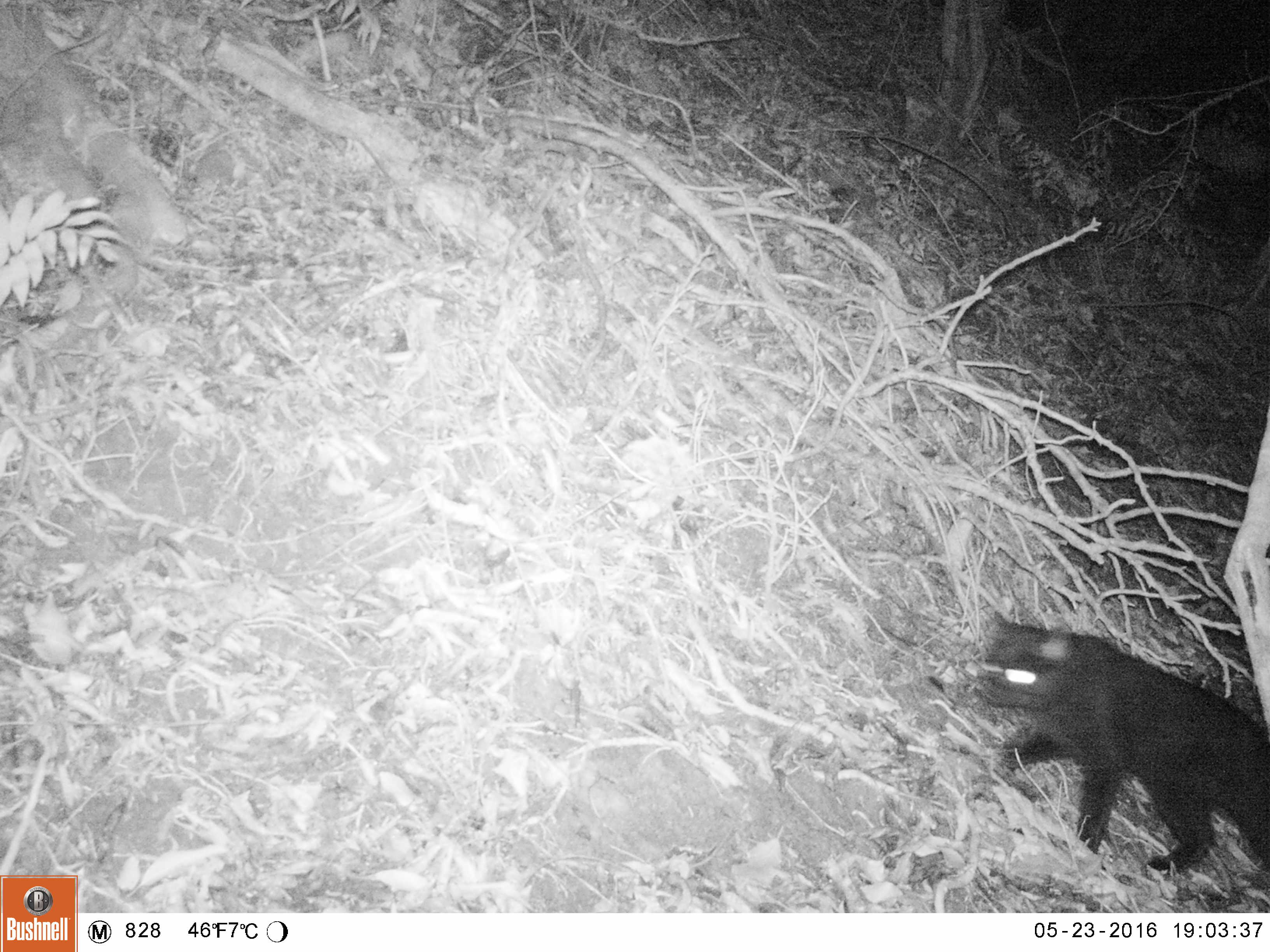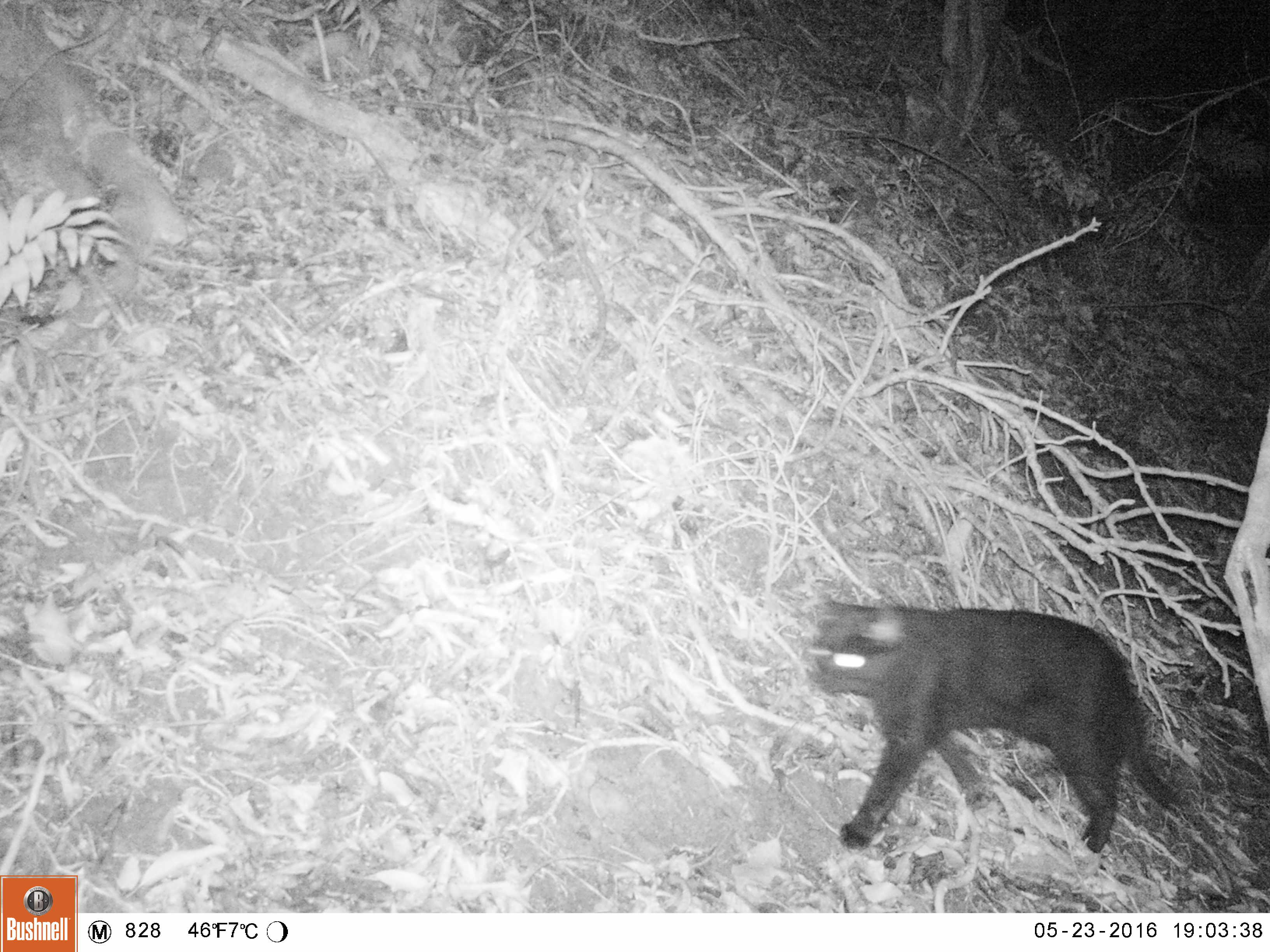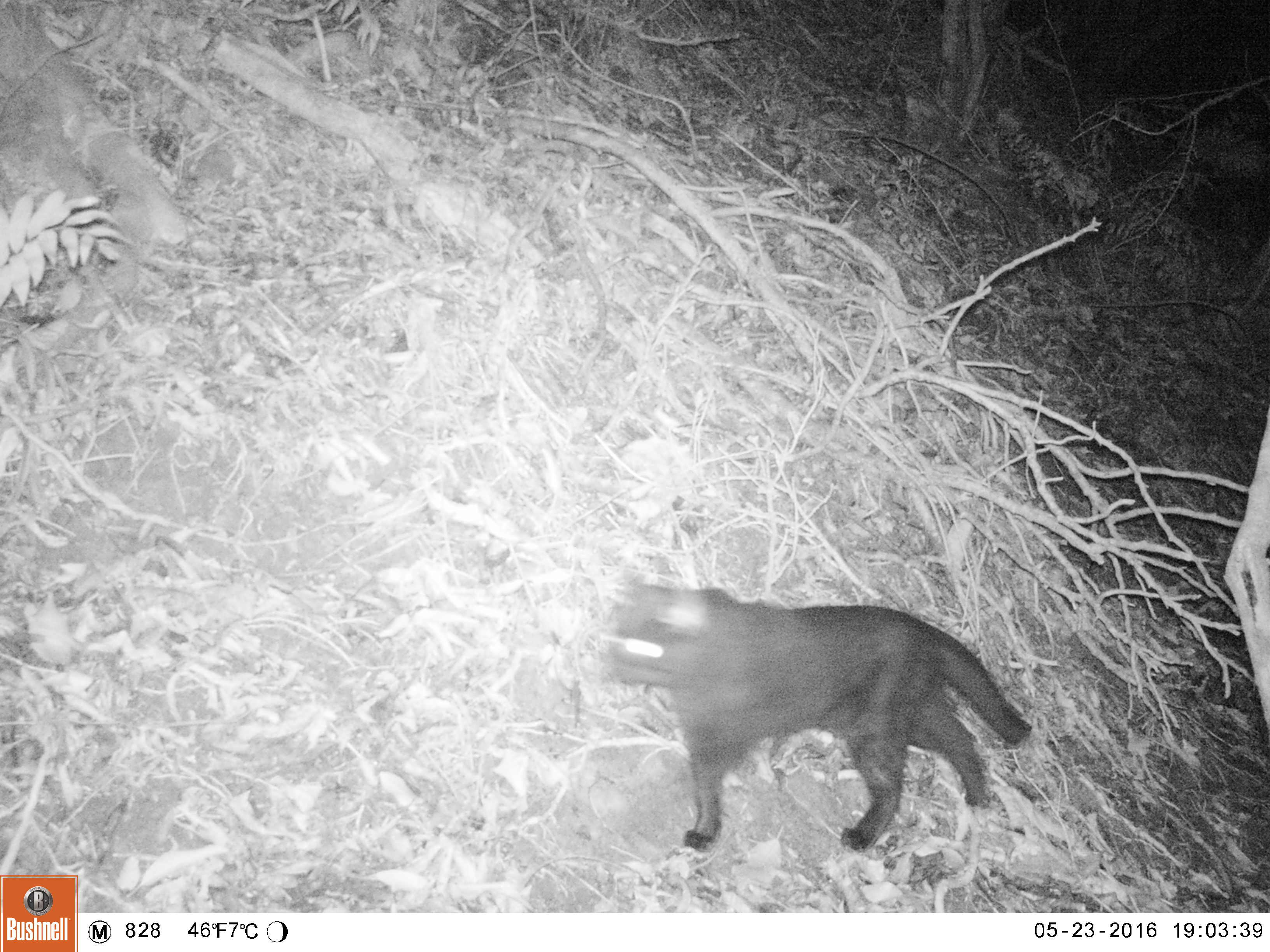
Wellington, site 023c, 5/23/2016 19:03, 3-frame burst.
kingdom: Animalia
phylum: Chordata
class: Mammalia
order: Carnivora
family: Felidae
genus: Felis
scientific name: Felis catus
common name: cat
Cat (Felis catus).